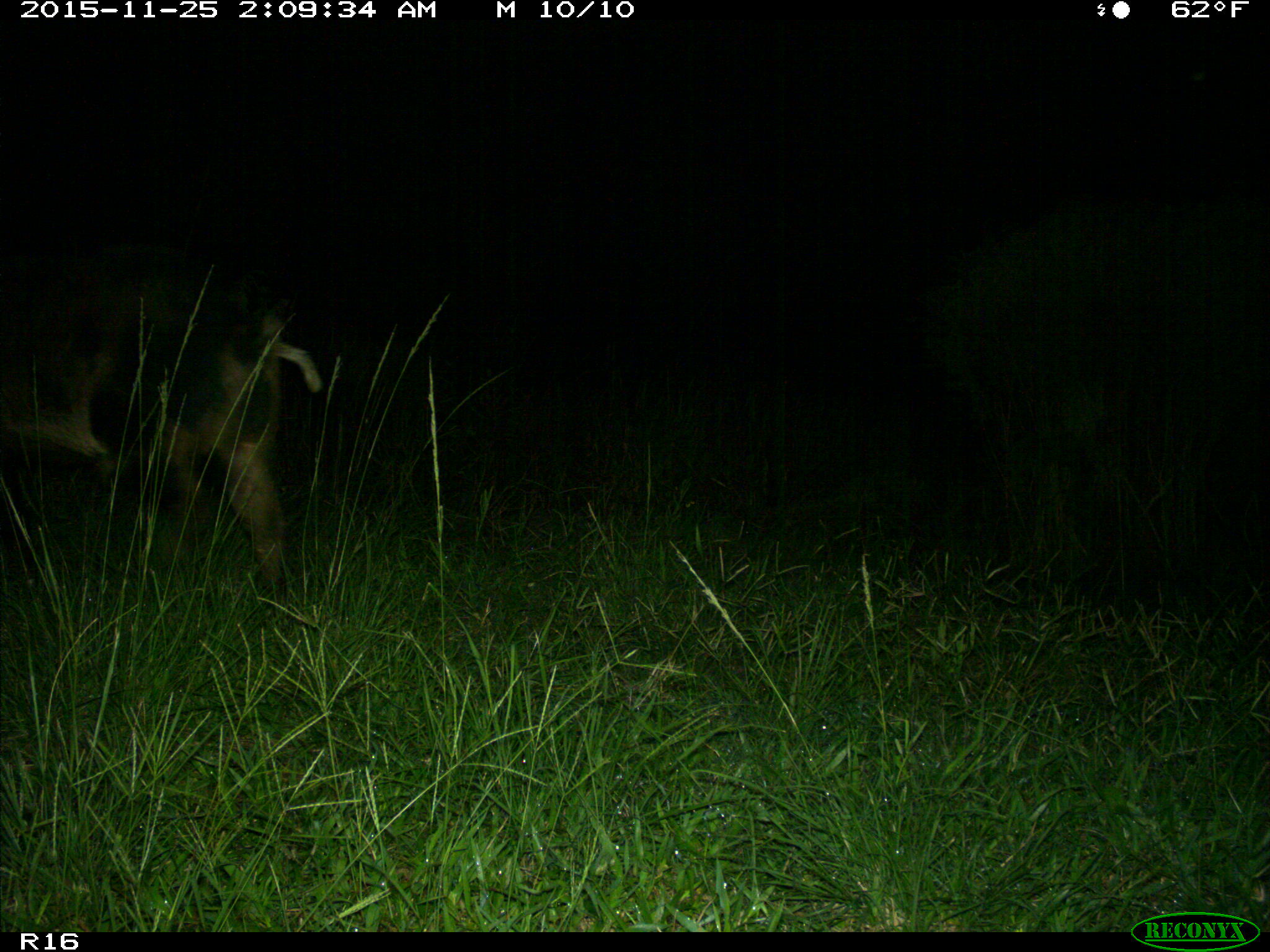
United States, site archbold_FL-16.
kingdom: Animalia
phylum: Chordata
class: Mammalia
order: Artiodactyla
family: Suidae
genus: Sus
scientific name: Sus scrofa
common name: wild boar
Sus scrofa (wild boar).